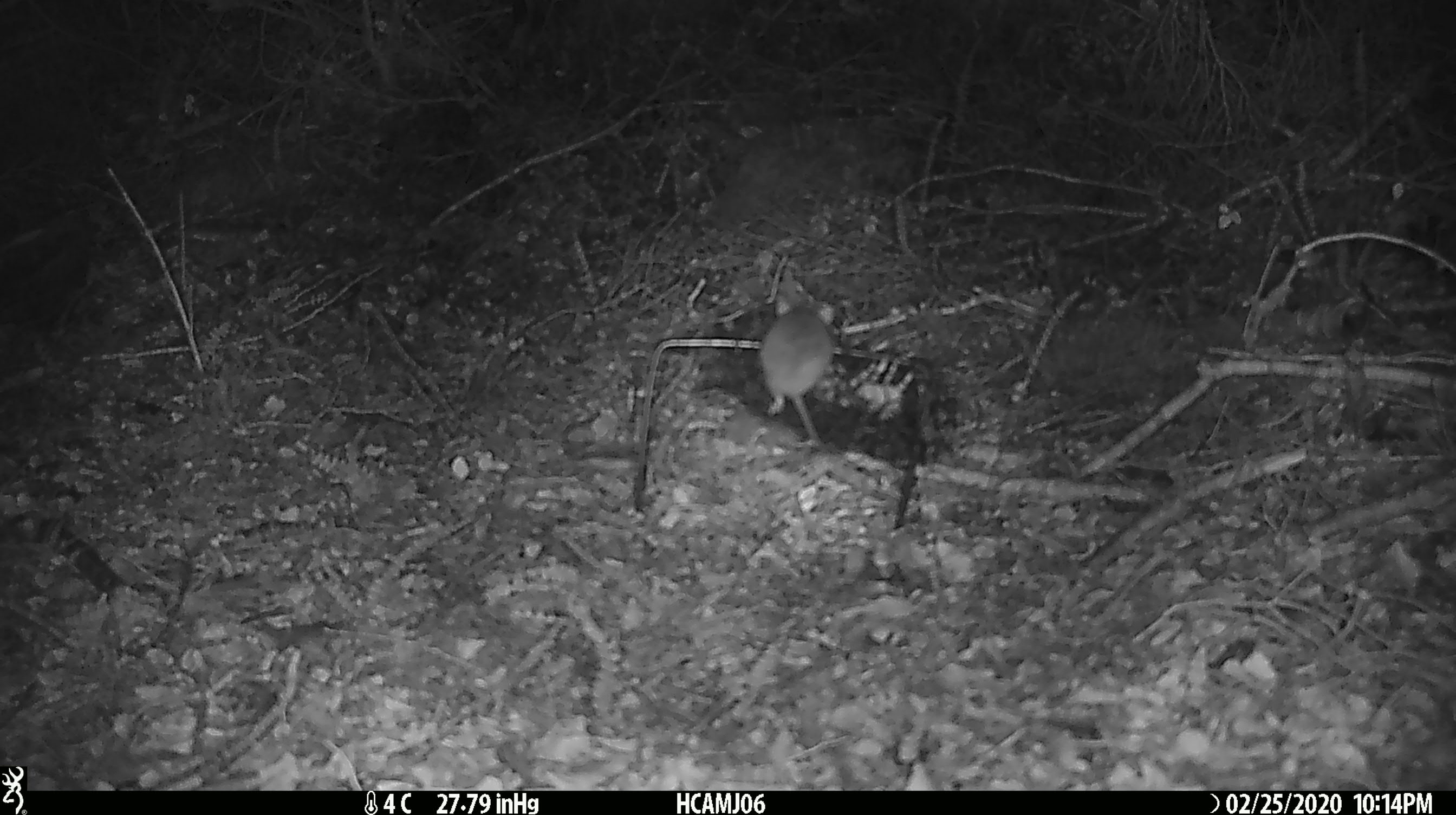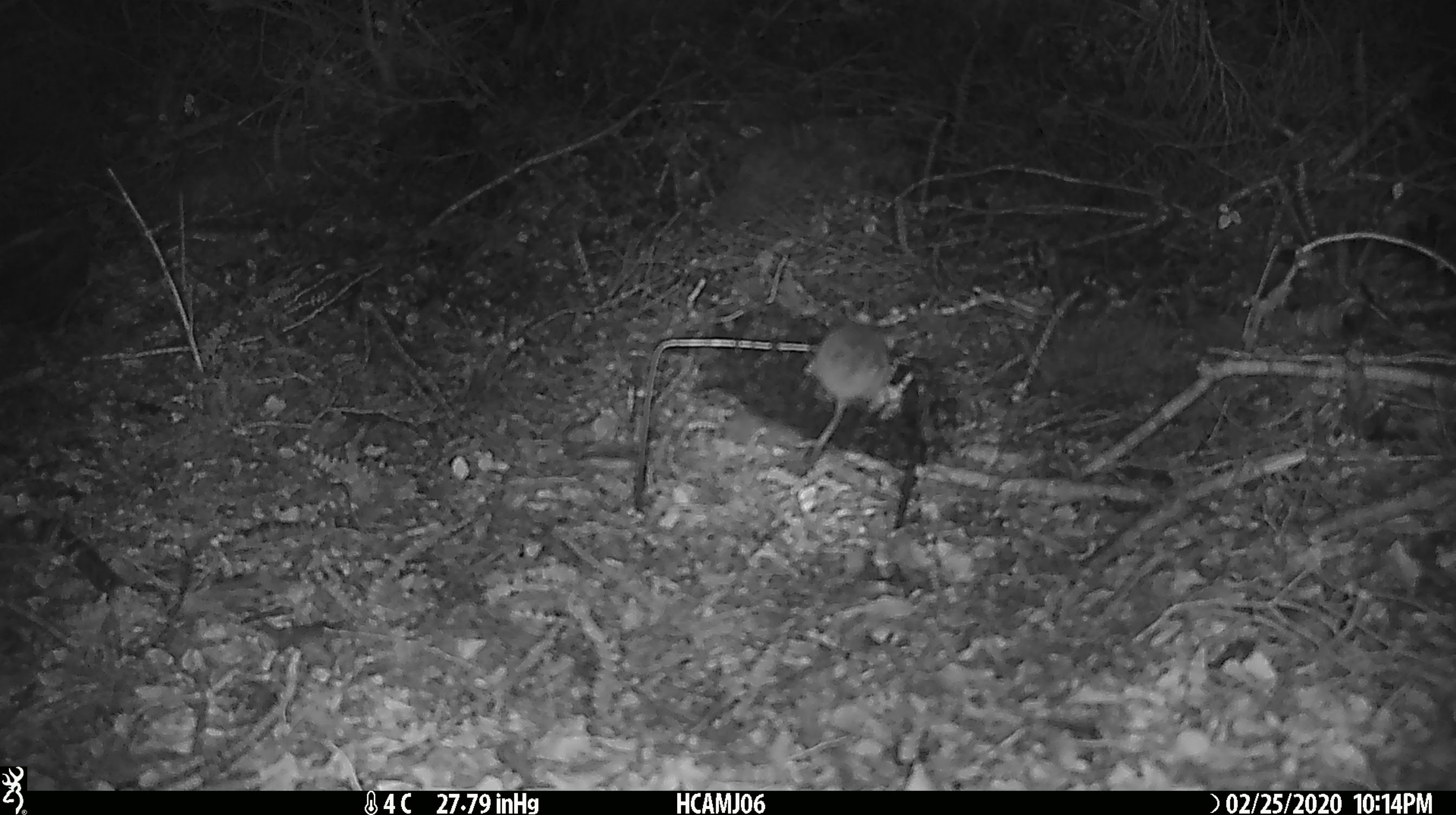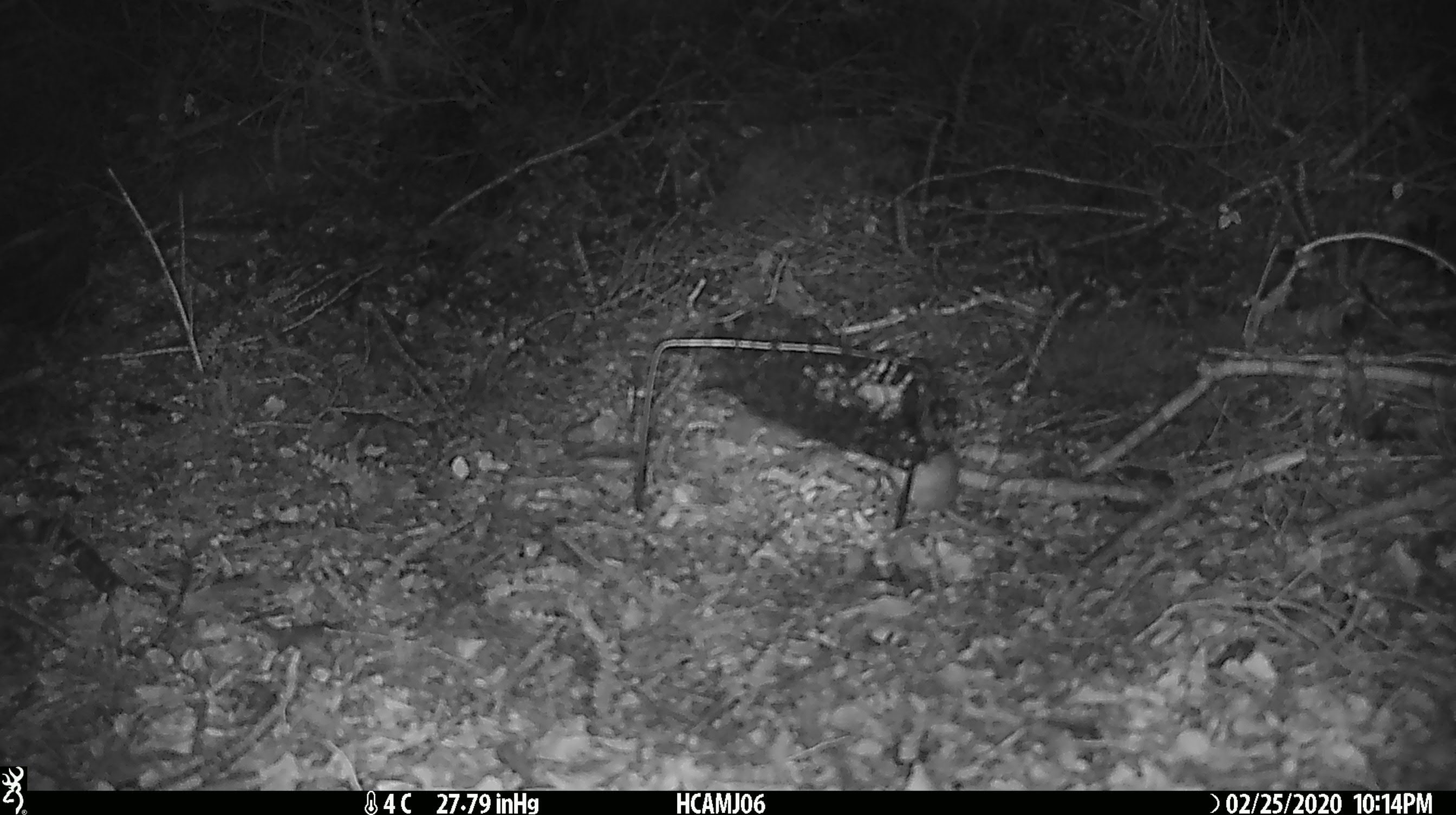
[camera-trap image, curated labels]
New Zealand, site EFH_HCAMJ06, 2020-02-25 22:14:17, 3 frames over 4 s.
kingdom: Animalia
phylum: Chordata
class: Mammalia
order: Rodentia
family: Muridae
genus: Mus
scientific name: Mus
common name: mouse